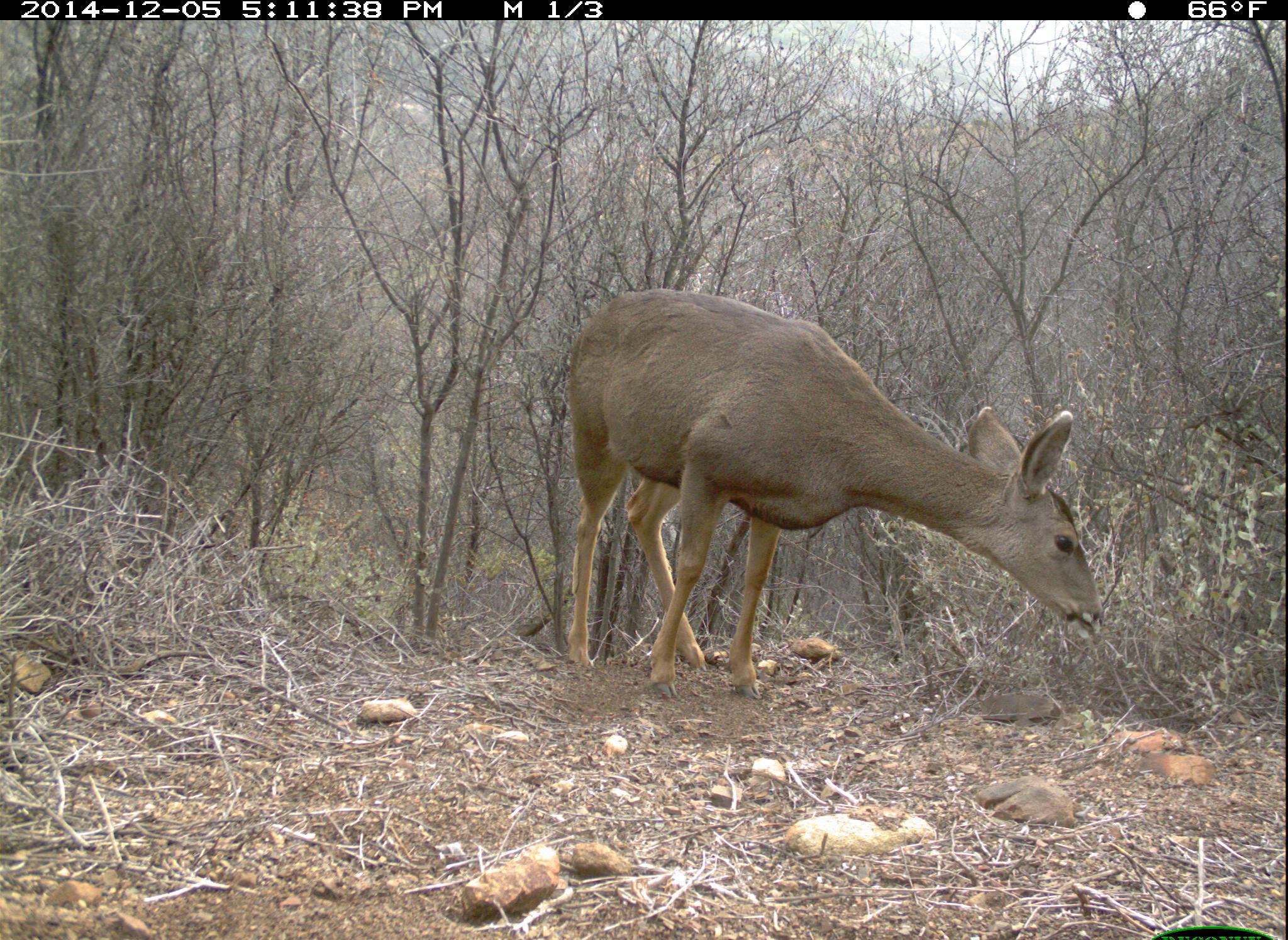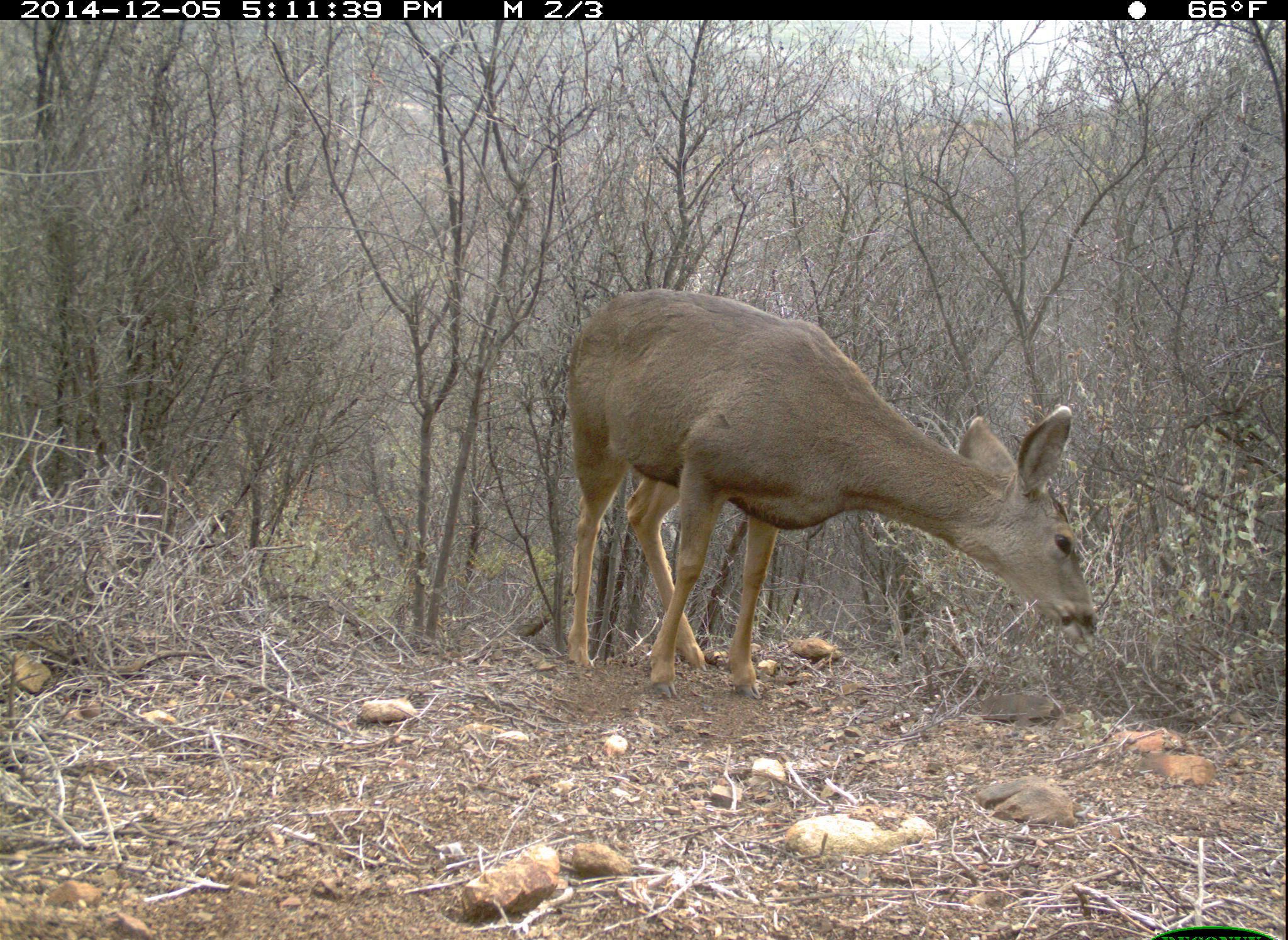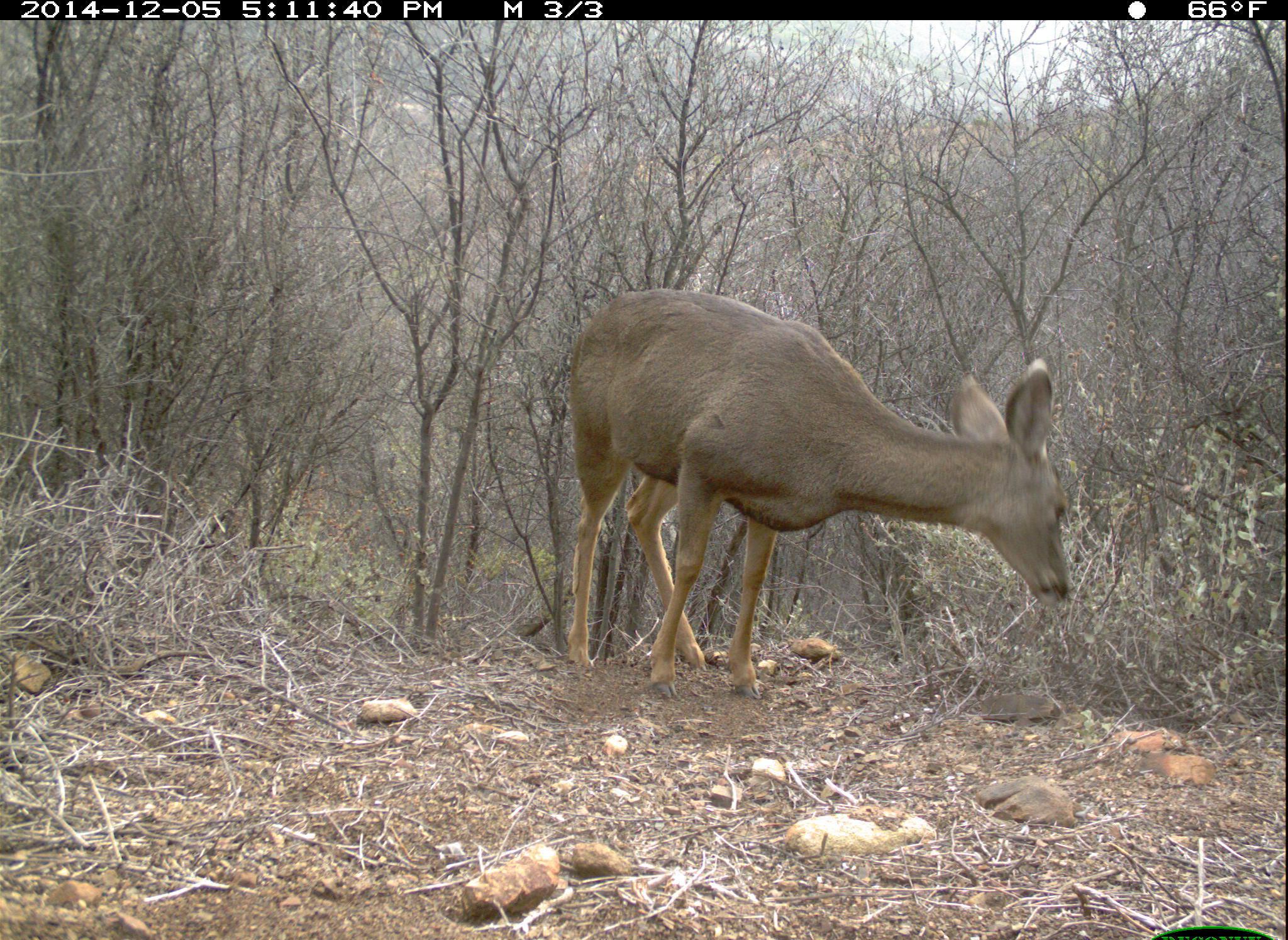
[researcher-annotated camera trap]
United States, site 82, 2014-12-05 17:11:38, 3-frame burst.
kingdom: Animalia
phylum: Chordata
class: Mammalia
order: Artiodactyla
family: Cervidae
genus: Odocoileus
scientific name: Odocoileus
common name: deer